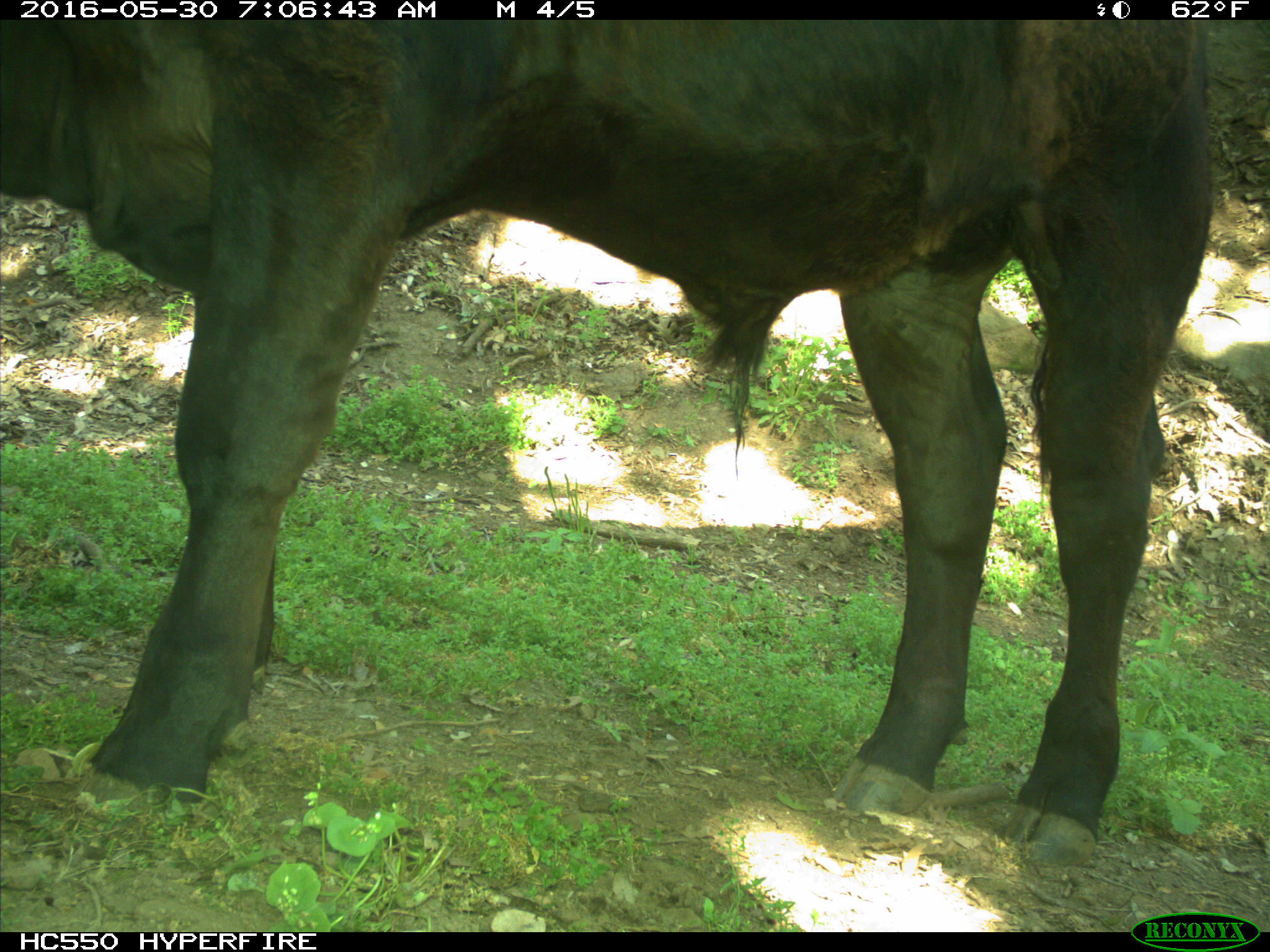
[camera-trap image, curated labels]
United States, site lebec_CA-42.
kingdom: Animalia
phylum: Chordata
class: Mammalia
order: Artiodactyla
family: Bovidae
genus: Bos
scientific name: Bos taurus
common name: domestic cow